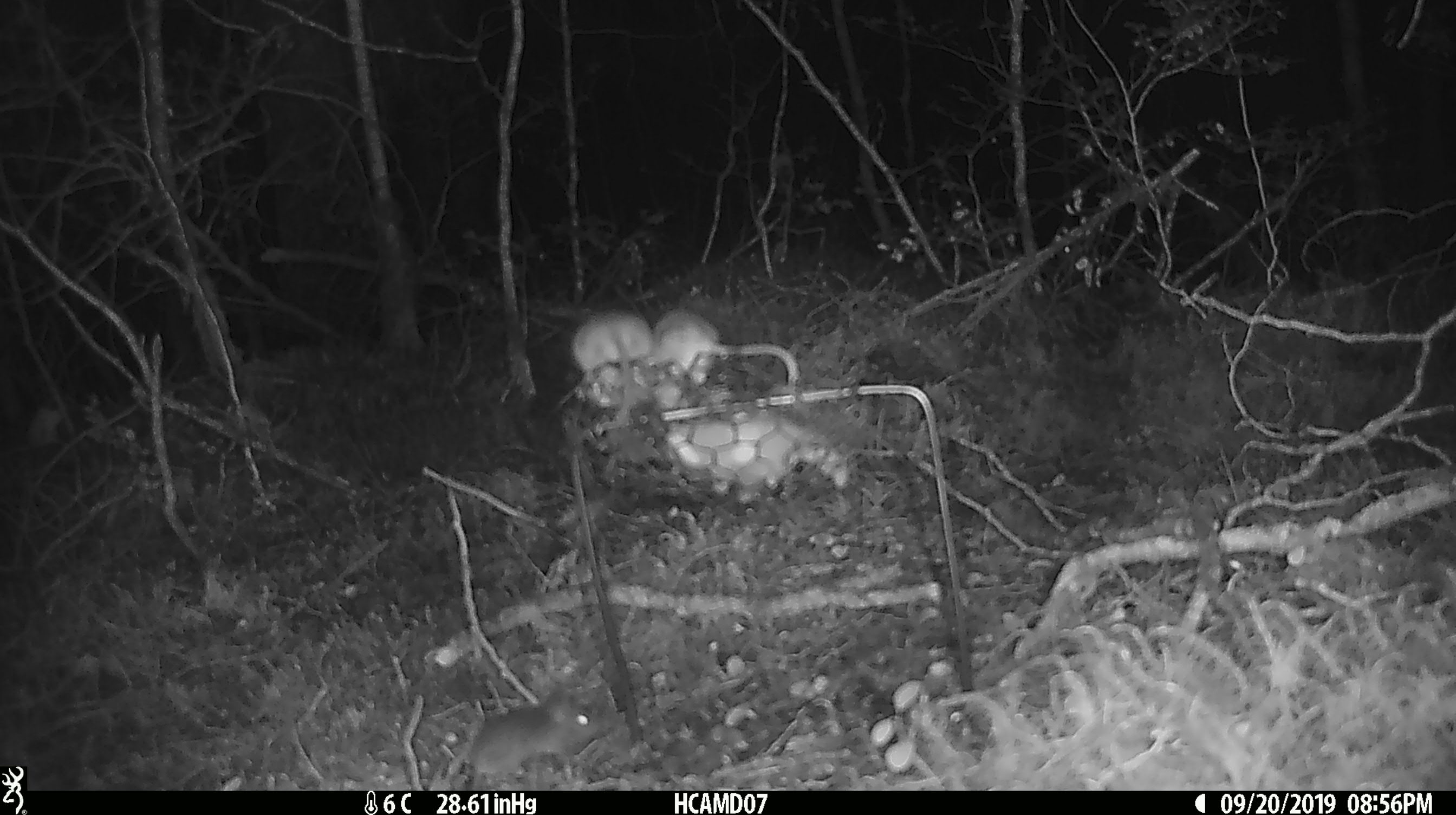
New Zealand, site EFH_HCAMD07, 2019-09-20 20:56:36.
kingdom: Animalia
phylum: Chordata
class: Mammalia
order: Rodentia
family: Muridae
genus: Mus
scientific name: Mus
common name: mouse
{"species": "mouse (Mus)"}